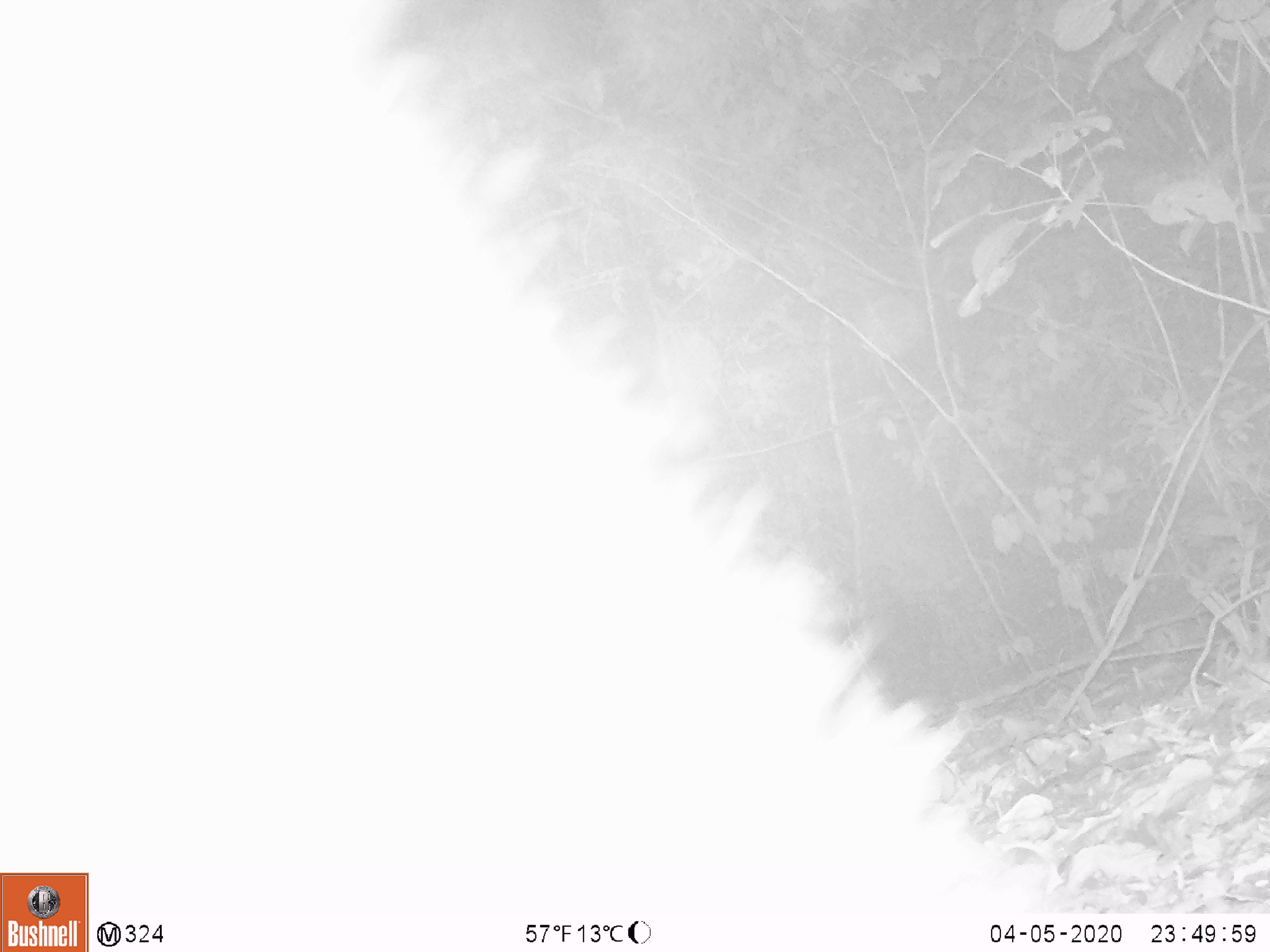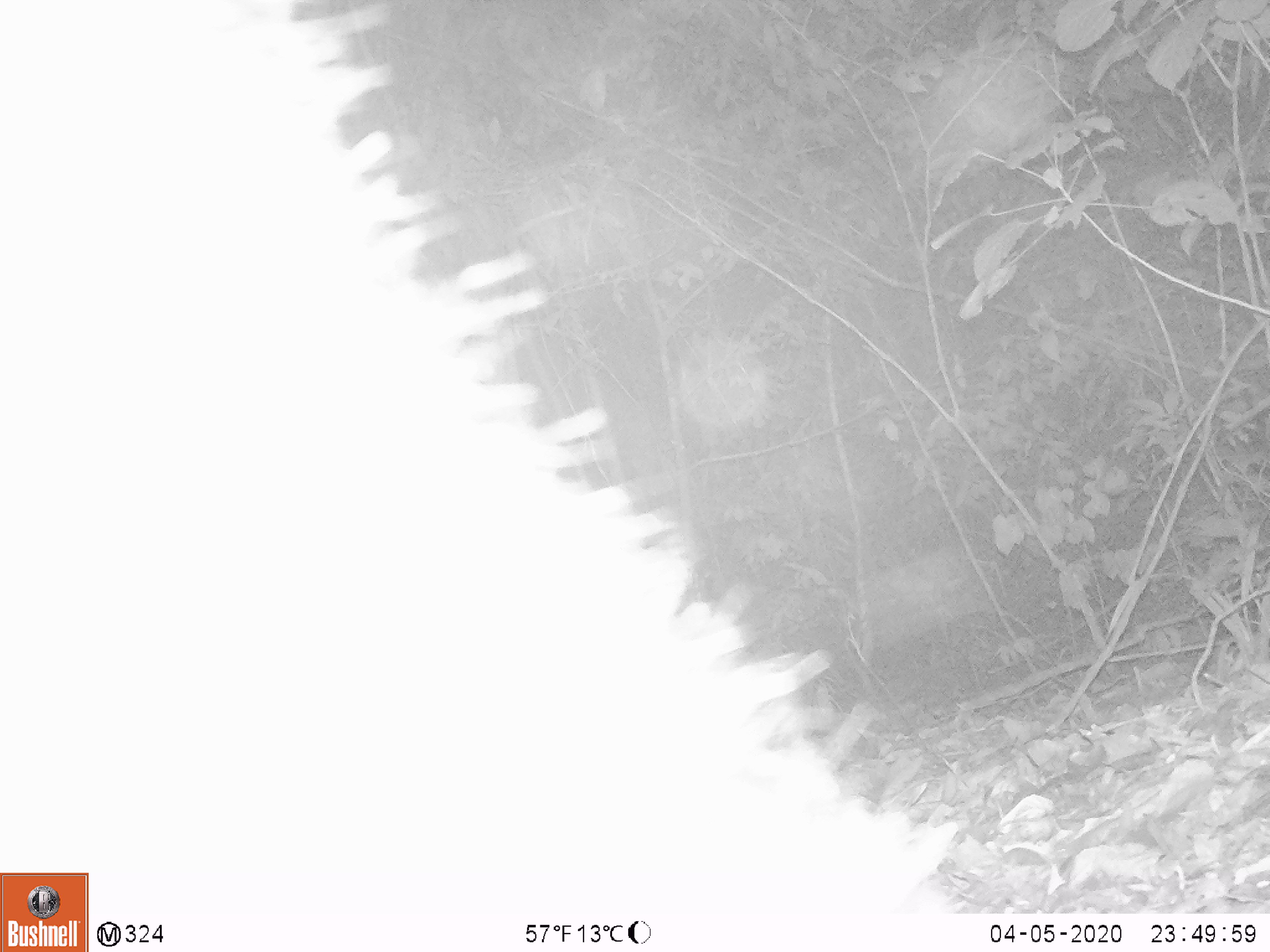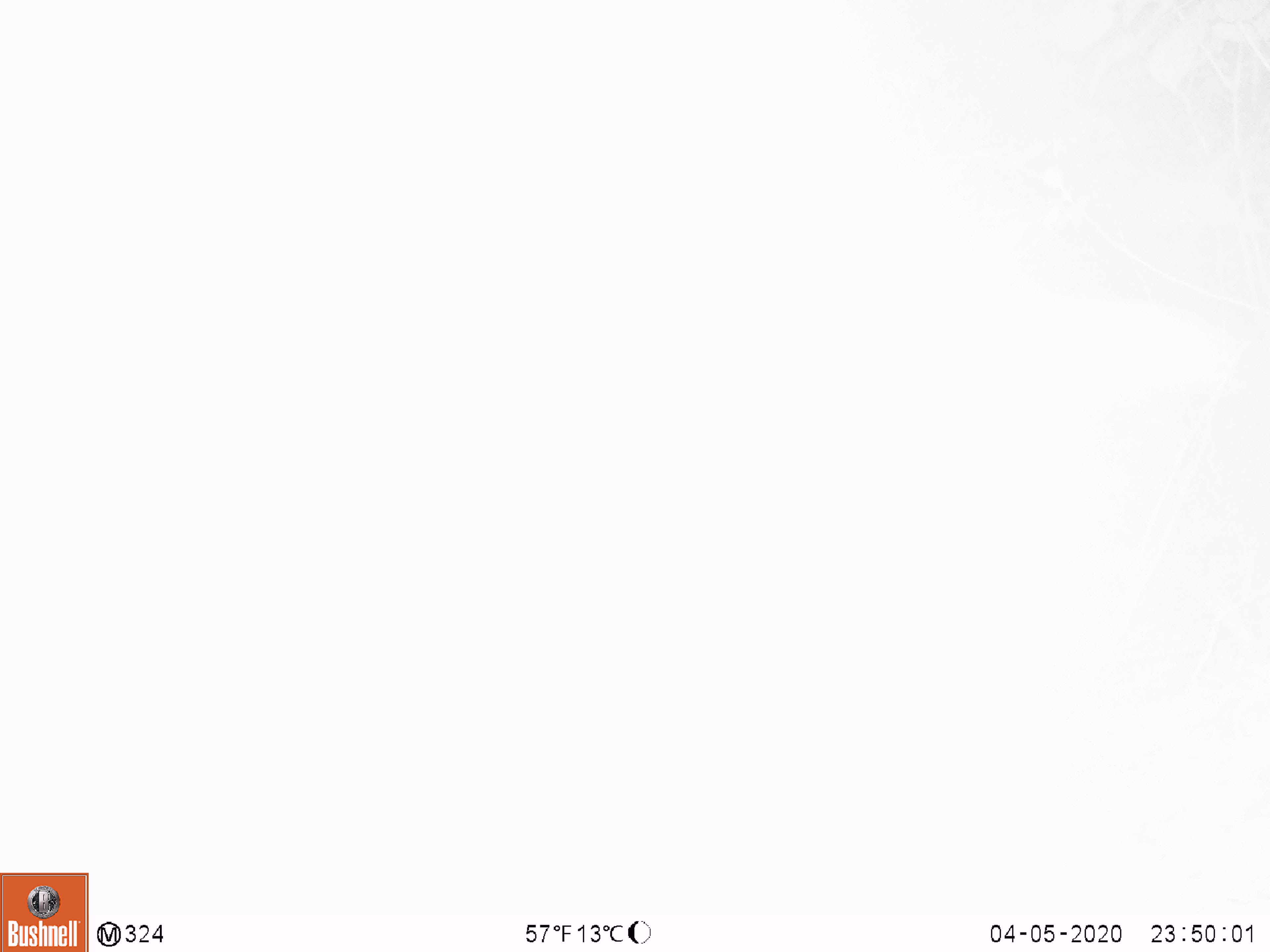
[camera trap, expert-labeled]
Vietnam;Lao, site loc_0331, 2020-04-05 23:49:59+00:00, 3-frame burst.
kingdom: Animalia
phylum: Chordata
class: Mammalia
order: Carnivora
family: Ursidae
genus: Ursus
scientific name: Ursus thibetanus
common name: asian black bear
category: asiatic black bear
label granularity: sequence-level